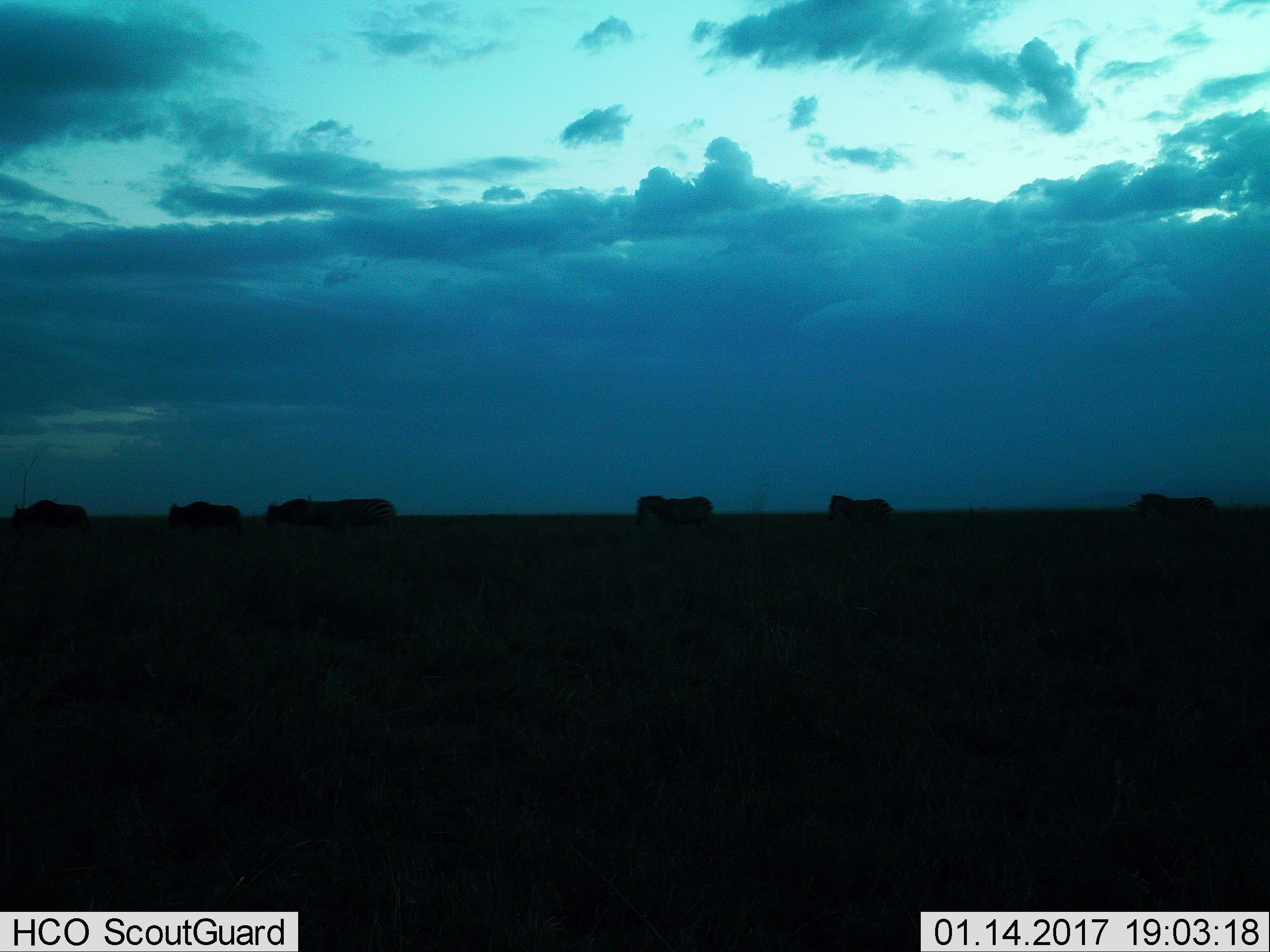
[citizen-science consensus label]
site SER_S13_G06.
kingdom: Animalia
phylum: Chordata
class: Mammalia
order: Perissodactyla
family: Equidae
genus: Equus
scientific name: Equus quagga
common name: plains zebra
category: zebraplains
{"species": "zebraplains (plains zebra) (Equus quagga)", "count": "6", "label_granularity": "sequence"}